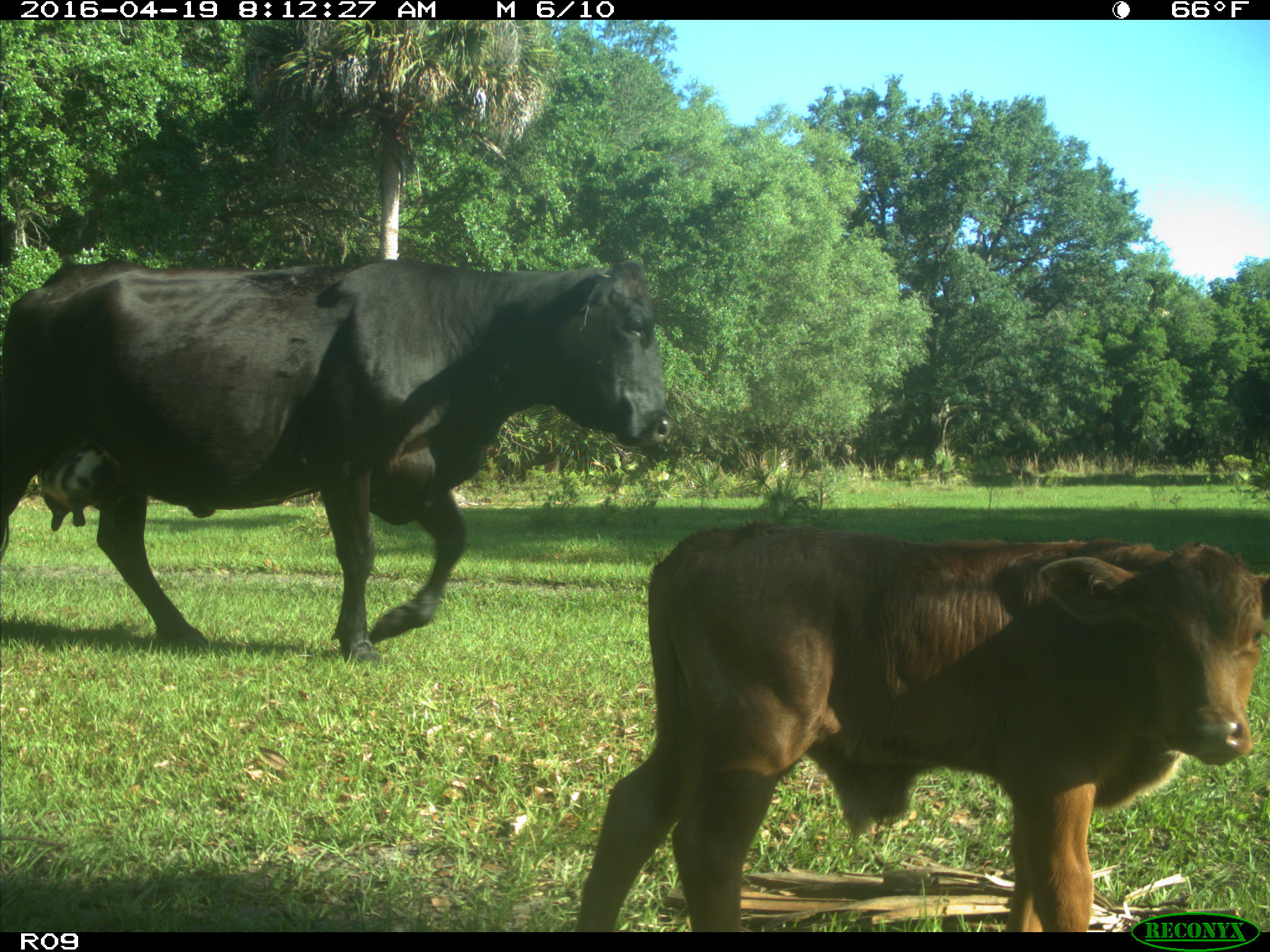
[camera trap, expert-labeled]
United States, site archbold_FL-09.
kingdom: Animalia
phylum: Chordata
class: Mammalia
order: Artiodactyla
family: Bovidae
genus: Bos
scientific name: Bos taurus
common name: domestic cow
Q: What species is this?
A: Bos taurus (domestic cow).